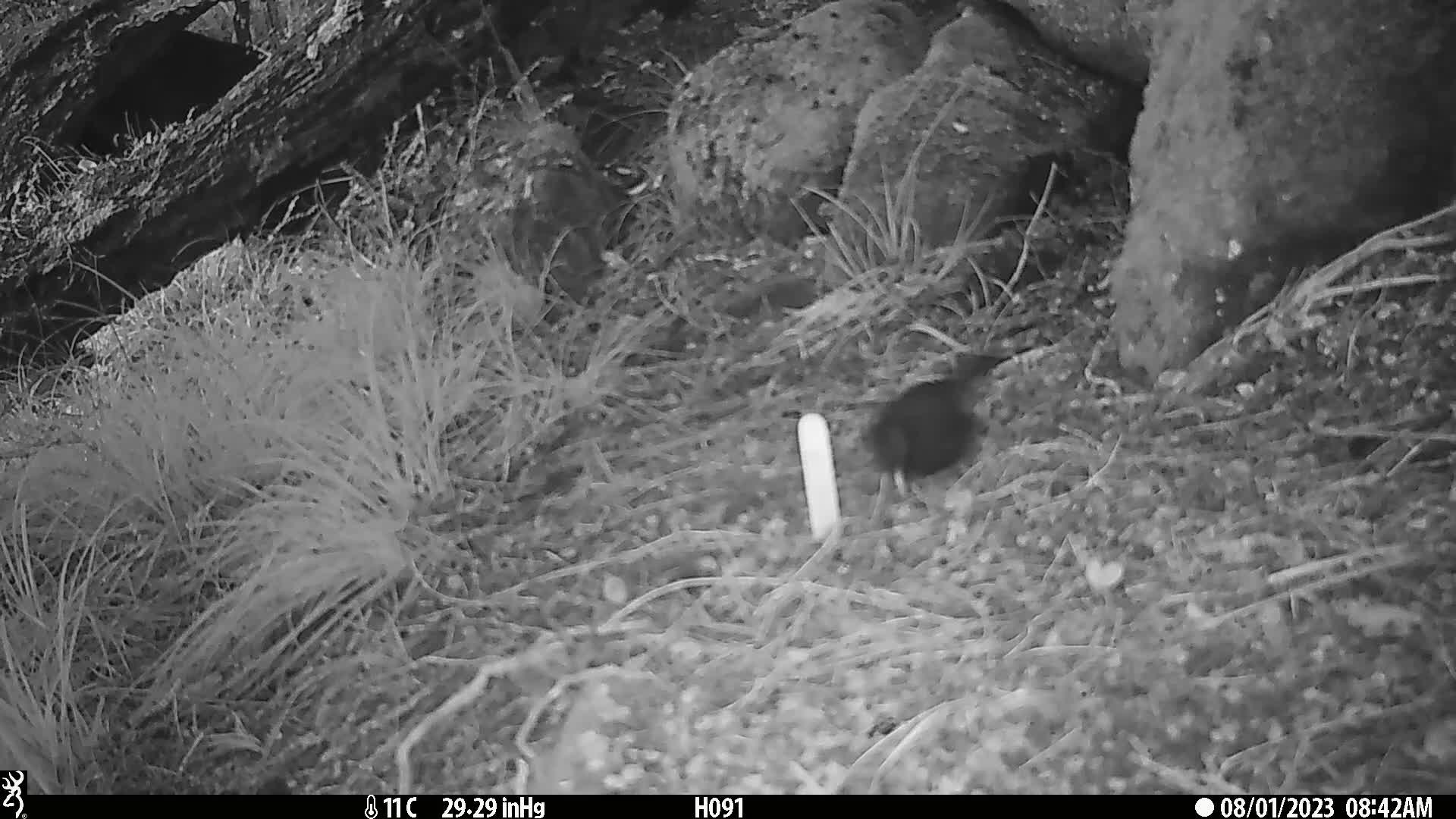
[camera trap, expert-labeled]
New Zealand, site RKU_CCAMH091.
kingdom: Animalia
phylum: Chordata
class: Aves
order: Passeriformes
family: Turdidae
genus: Turdus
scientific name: Turdus merula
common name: eurasian blackbird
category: blackbird